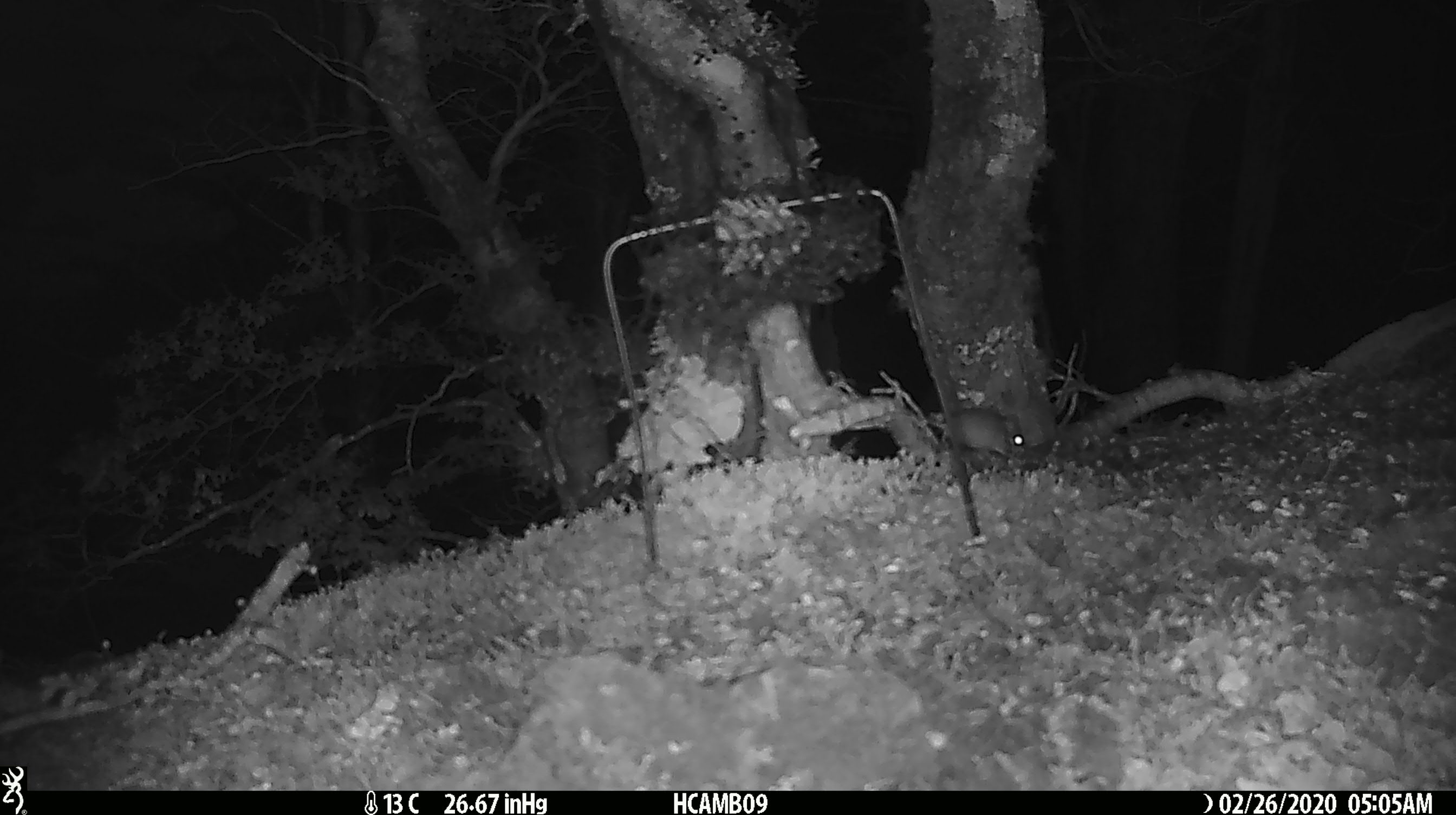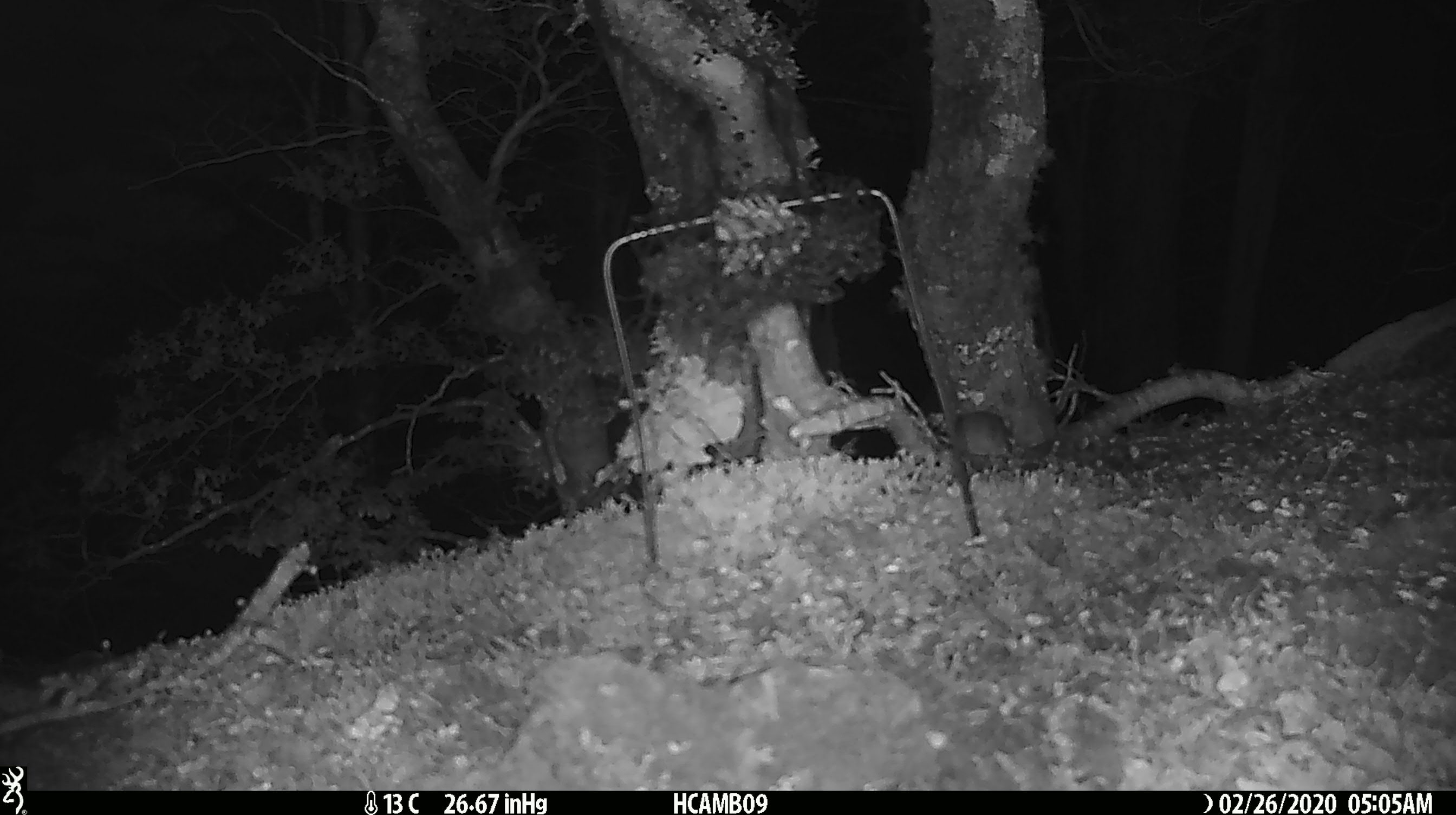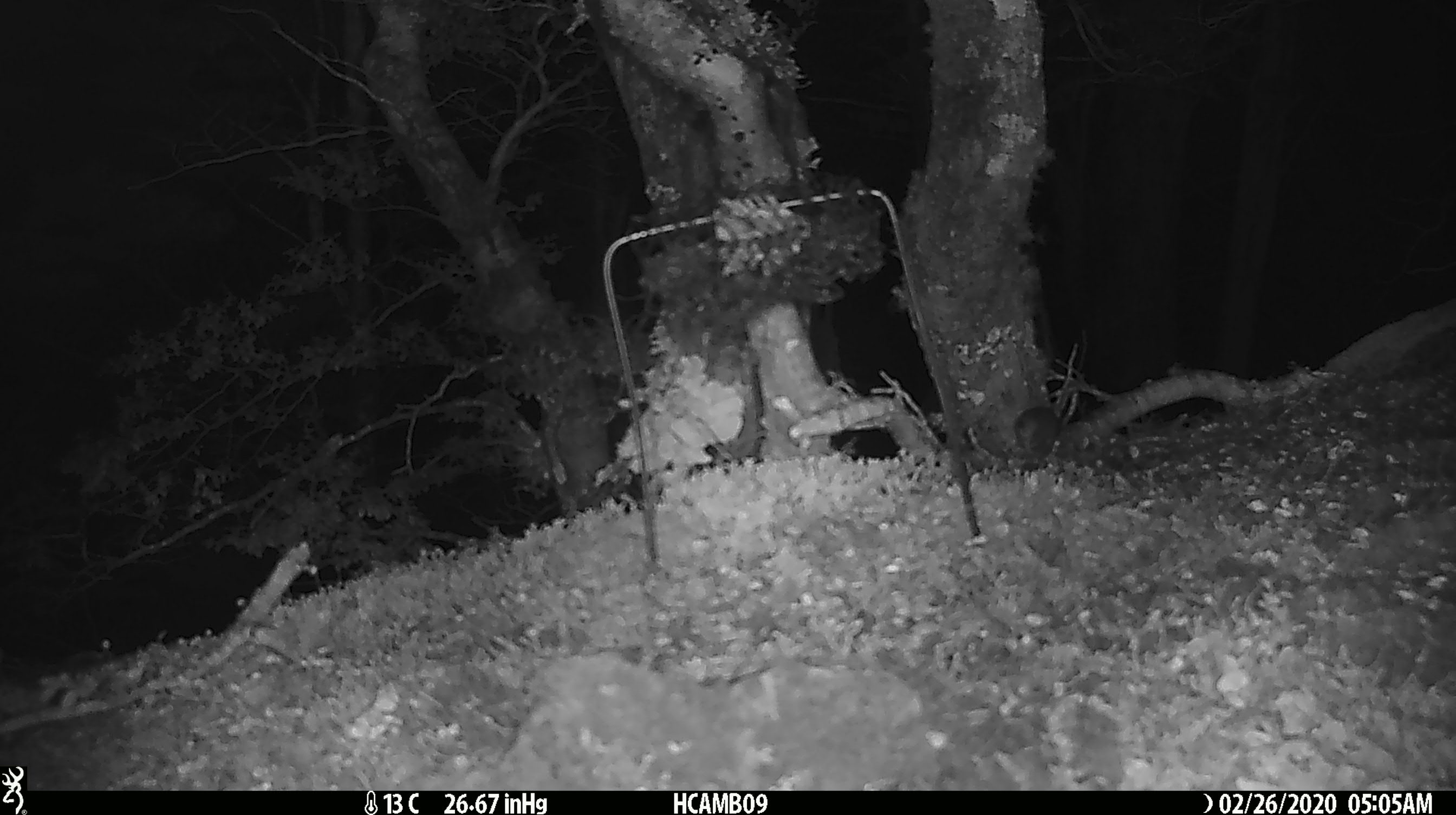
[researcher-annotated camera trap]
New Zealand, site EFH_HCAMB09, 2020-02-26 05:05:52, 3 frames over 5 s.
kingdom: Animalia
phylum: Chordata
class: Mammalia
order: Rodentia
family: Muridae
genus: Mus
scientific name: Mus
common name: mouse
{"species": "mouse (Mus)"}